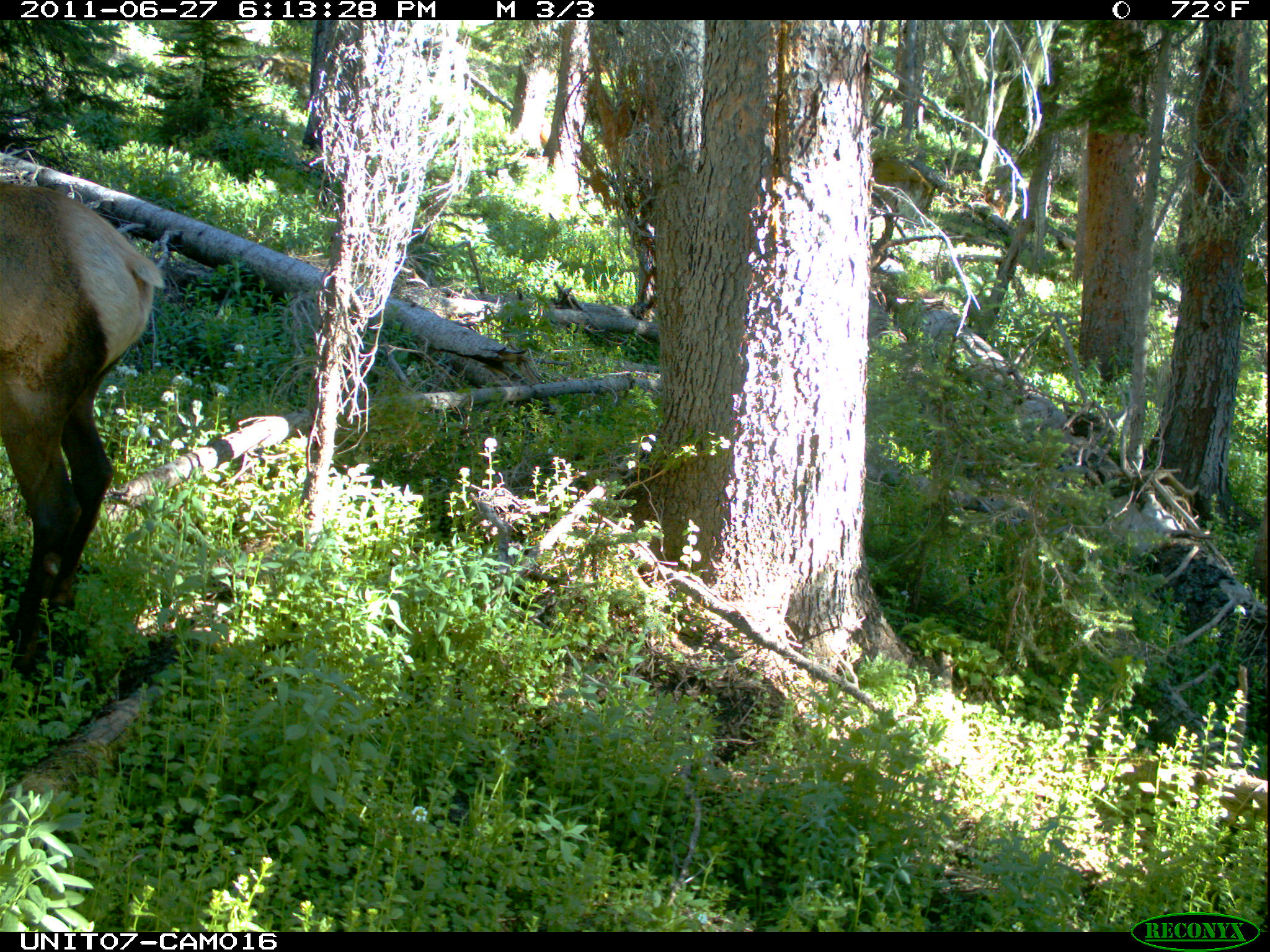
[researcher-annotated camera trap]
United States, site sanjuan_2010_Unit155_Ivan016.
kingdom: Animalia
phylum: Chordata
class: Mammalia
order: Artiodactyla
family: Cervidae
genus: Cervus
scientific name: Cervus elaphus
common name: red deer